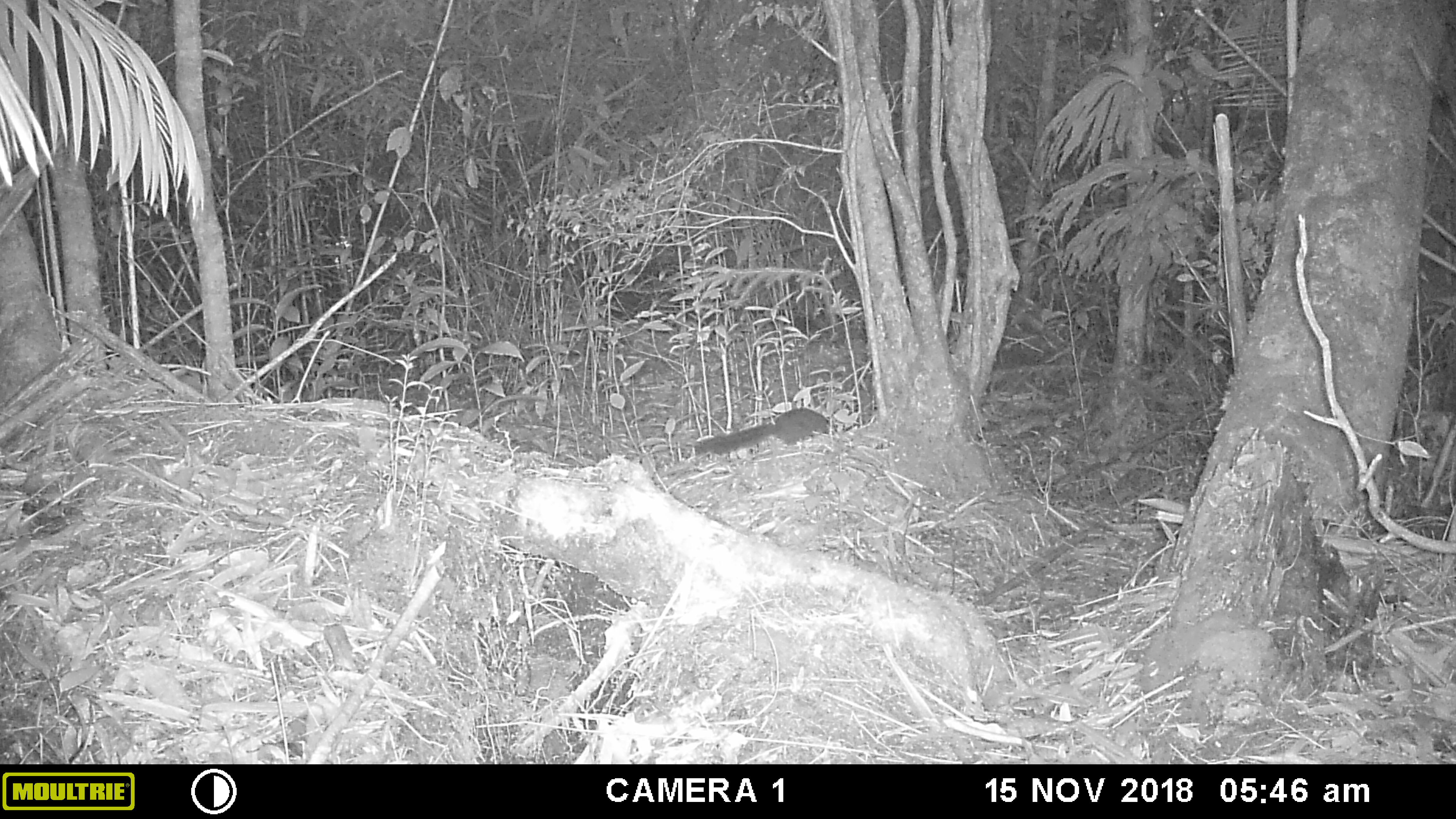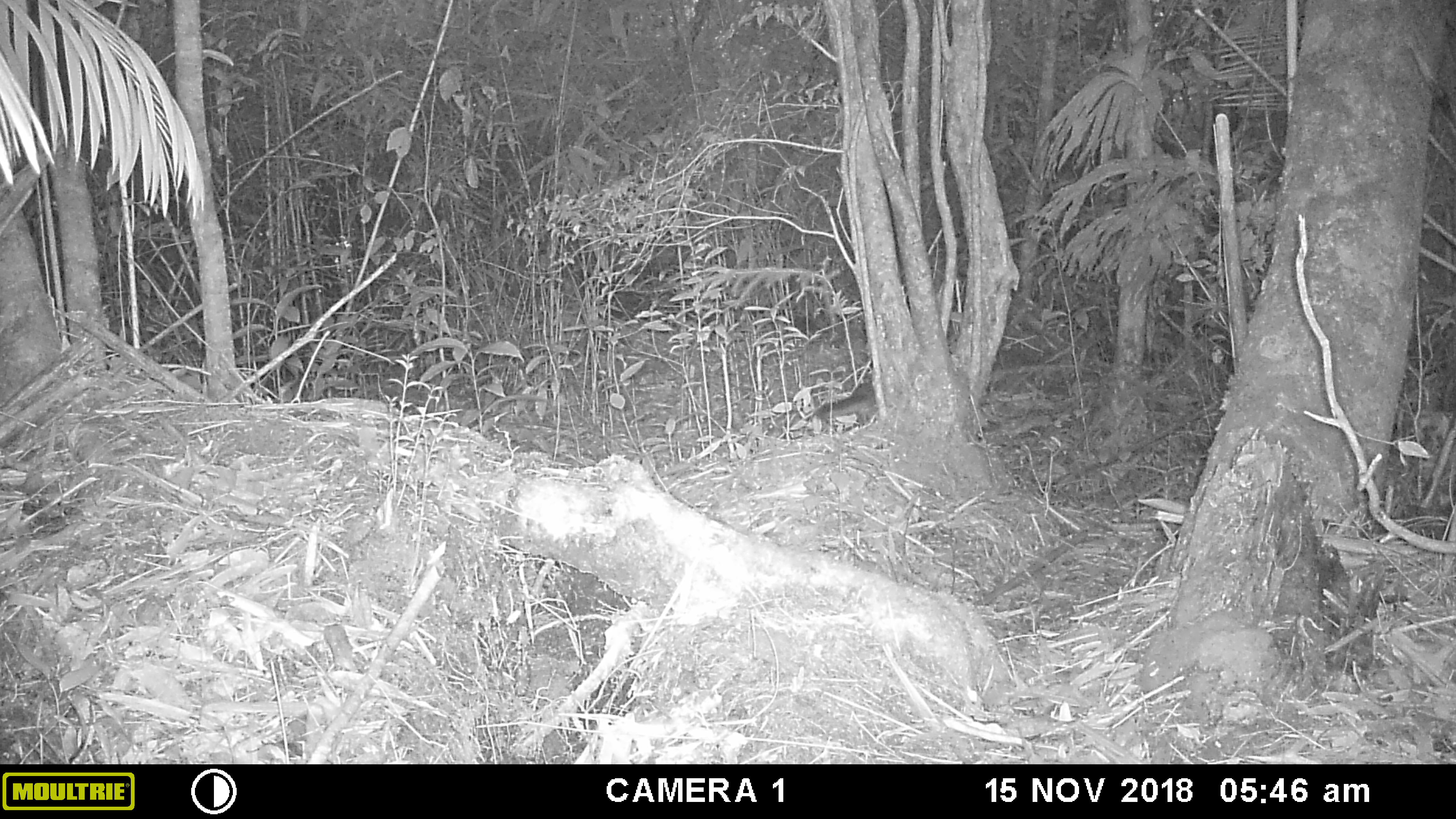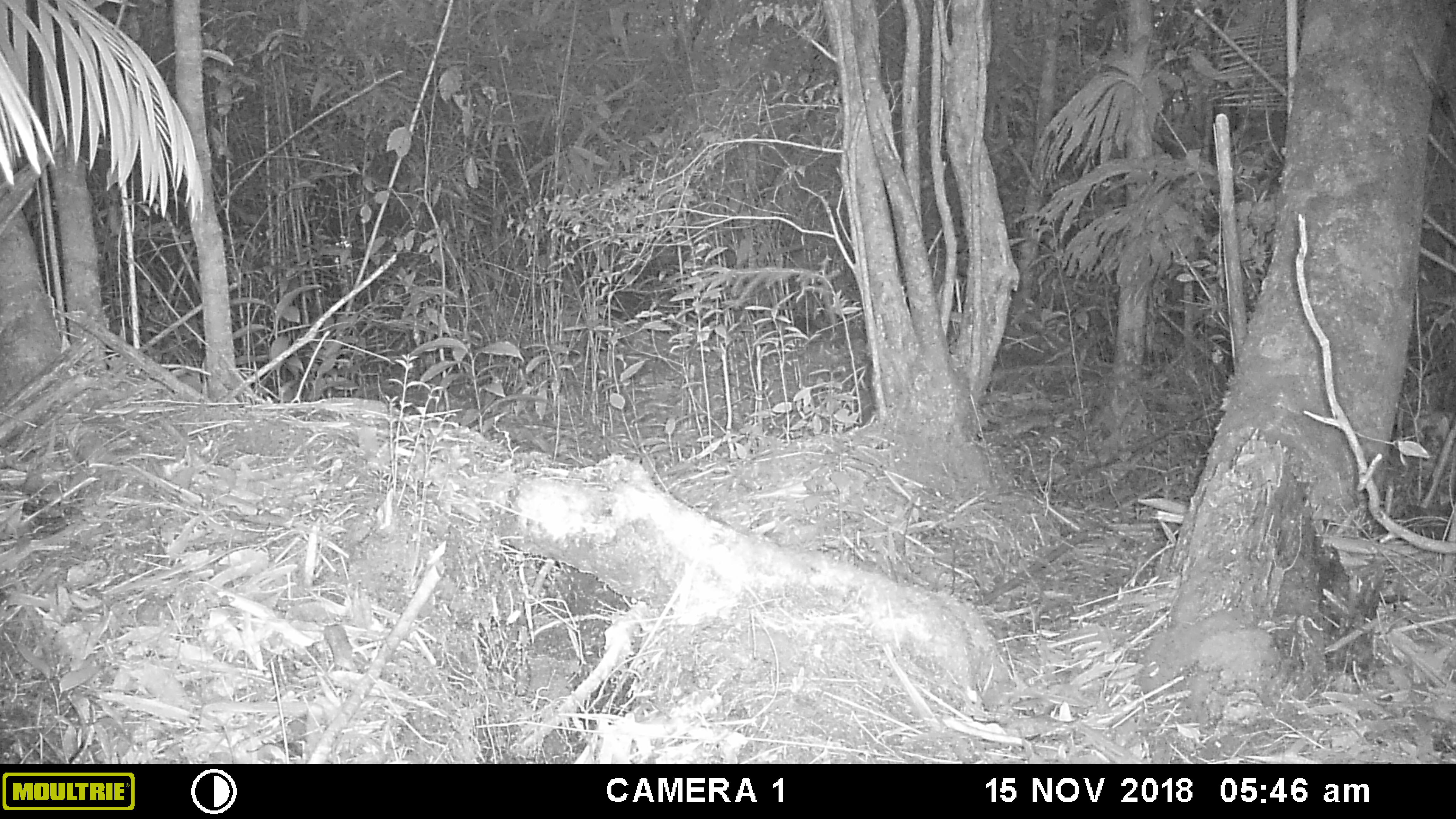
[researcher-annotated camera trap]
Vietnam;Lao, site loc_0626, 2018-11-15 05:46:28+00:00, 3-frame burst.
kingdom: Animalia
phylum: Chordata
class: Mammalia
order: Rodentia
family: Sciuridae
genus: Dremomys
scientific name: Dremomys rufigenis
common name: red-cheeked squirrel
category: red cheeked squirrel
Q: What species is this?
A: Red cheeked squirrel (red-cheeked squirrel) (Dremomys rufigenis).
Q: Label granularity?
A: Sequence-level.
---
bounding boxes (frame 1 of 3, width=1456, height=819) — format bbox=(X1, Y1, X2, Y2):
red cheeked squirrel: bbox=(694, 407, 837, 456)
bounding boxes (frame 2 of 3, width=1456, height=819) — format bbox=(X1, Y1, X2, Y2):
red cheeked squirrel: bbox=(814, 381, 877, 426)